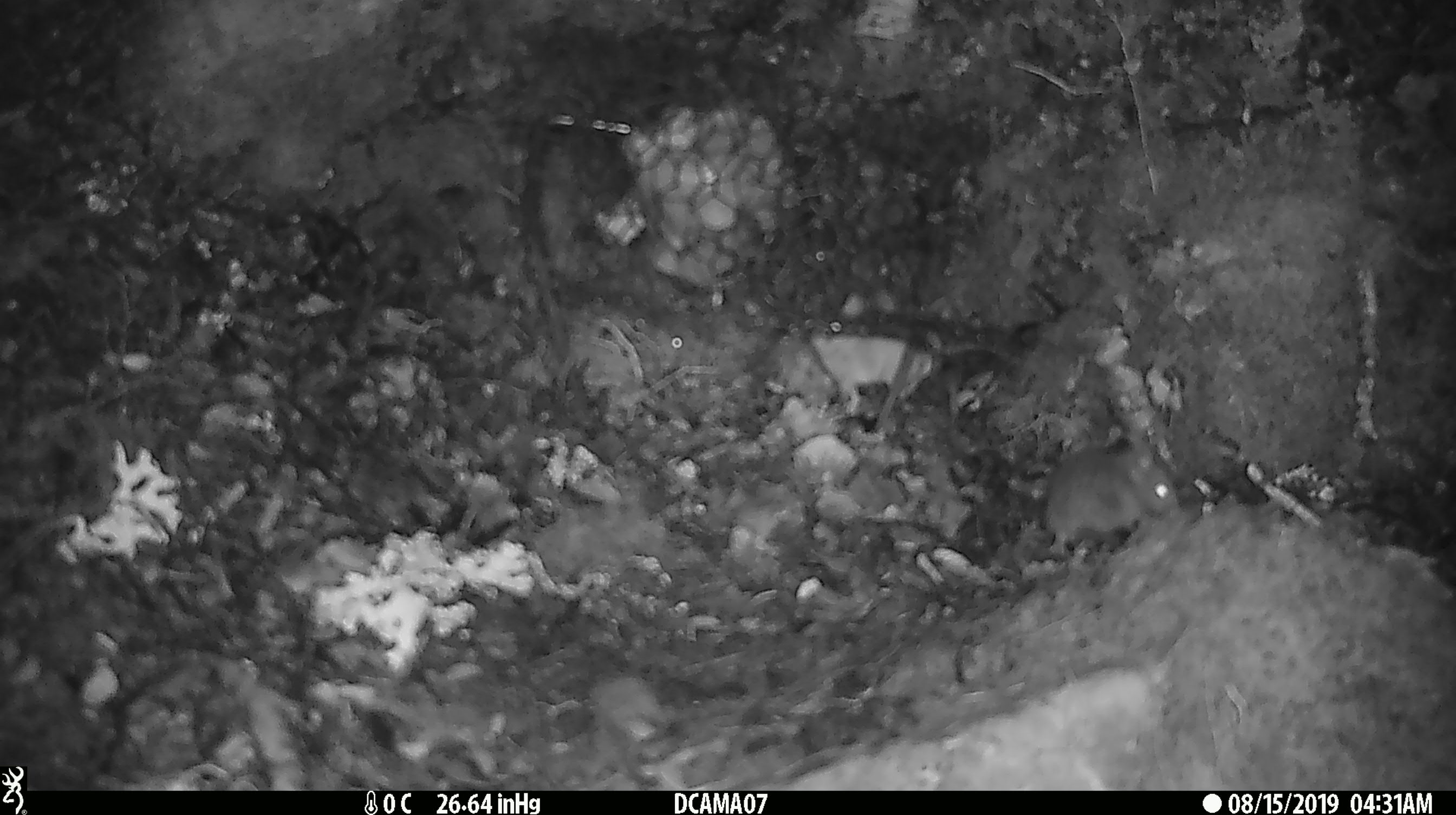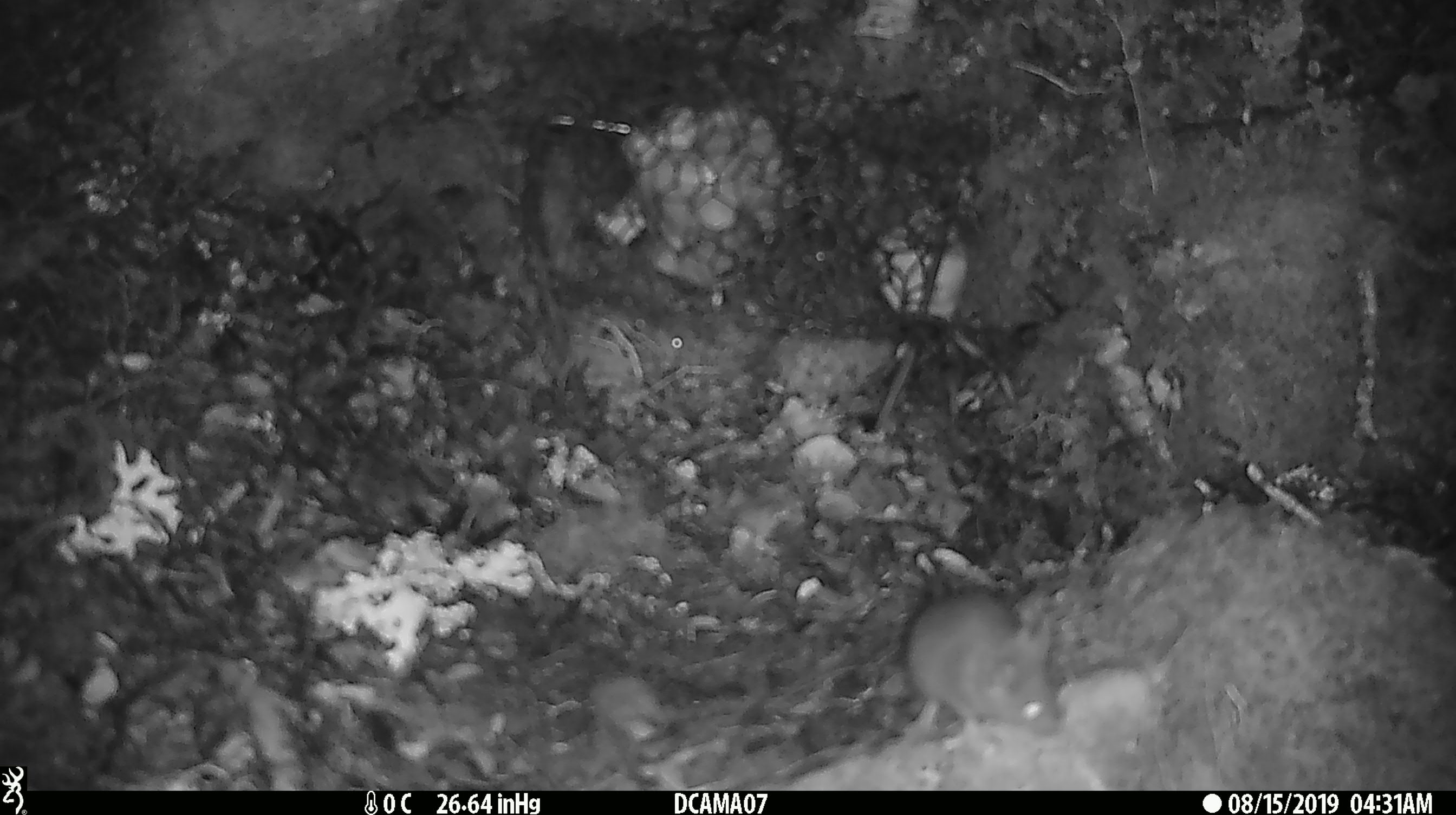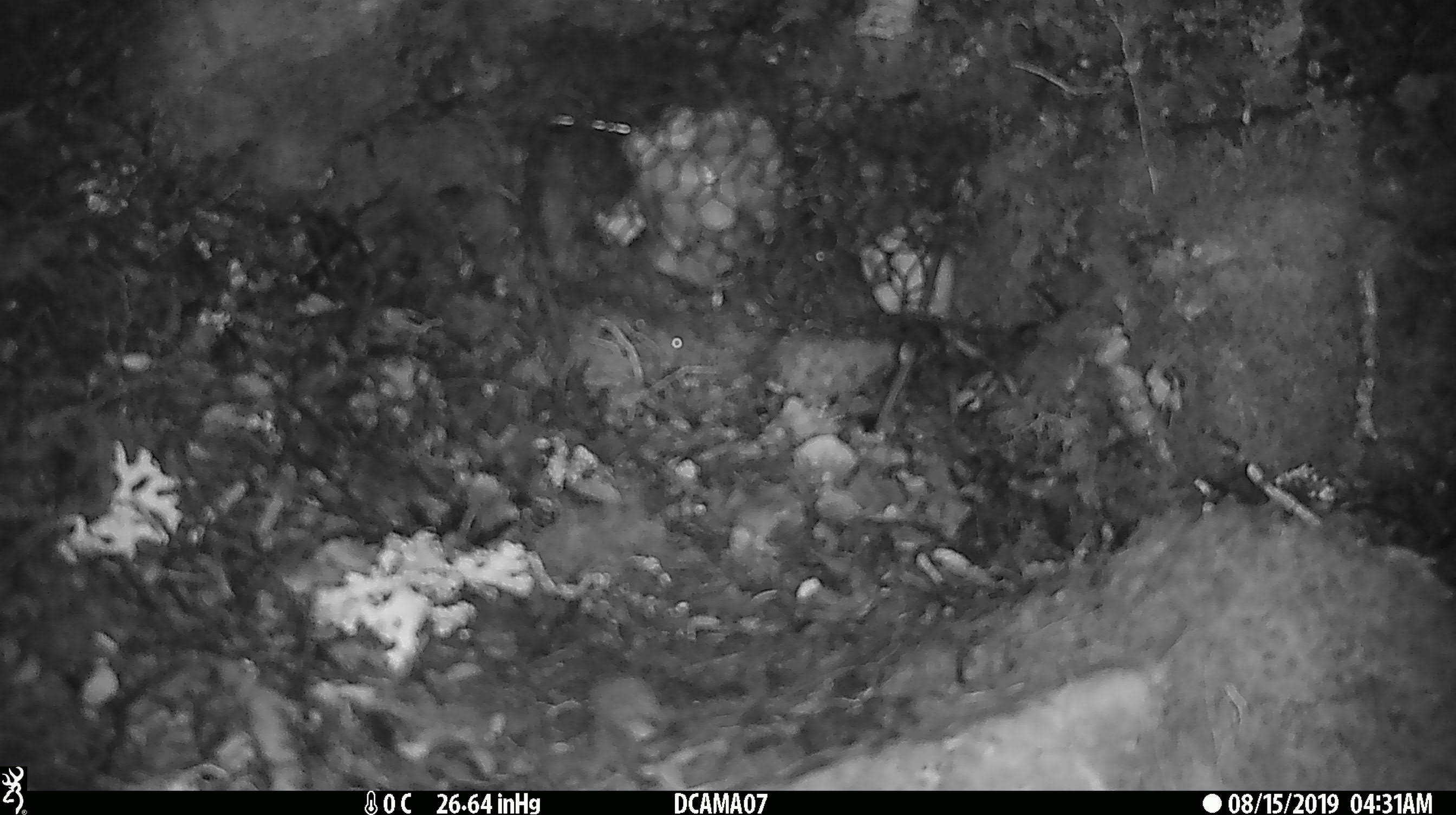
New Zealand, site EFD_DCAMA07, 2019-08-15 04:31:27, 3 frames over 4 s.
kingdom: Animalia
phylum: Chordata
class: Mammalia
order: Rodentia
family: Muridae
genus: Mus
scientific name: Mus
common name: mouse